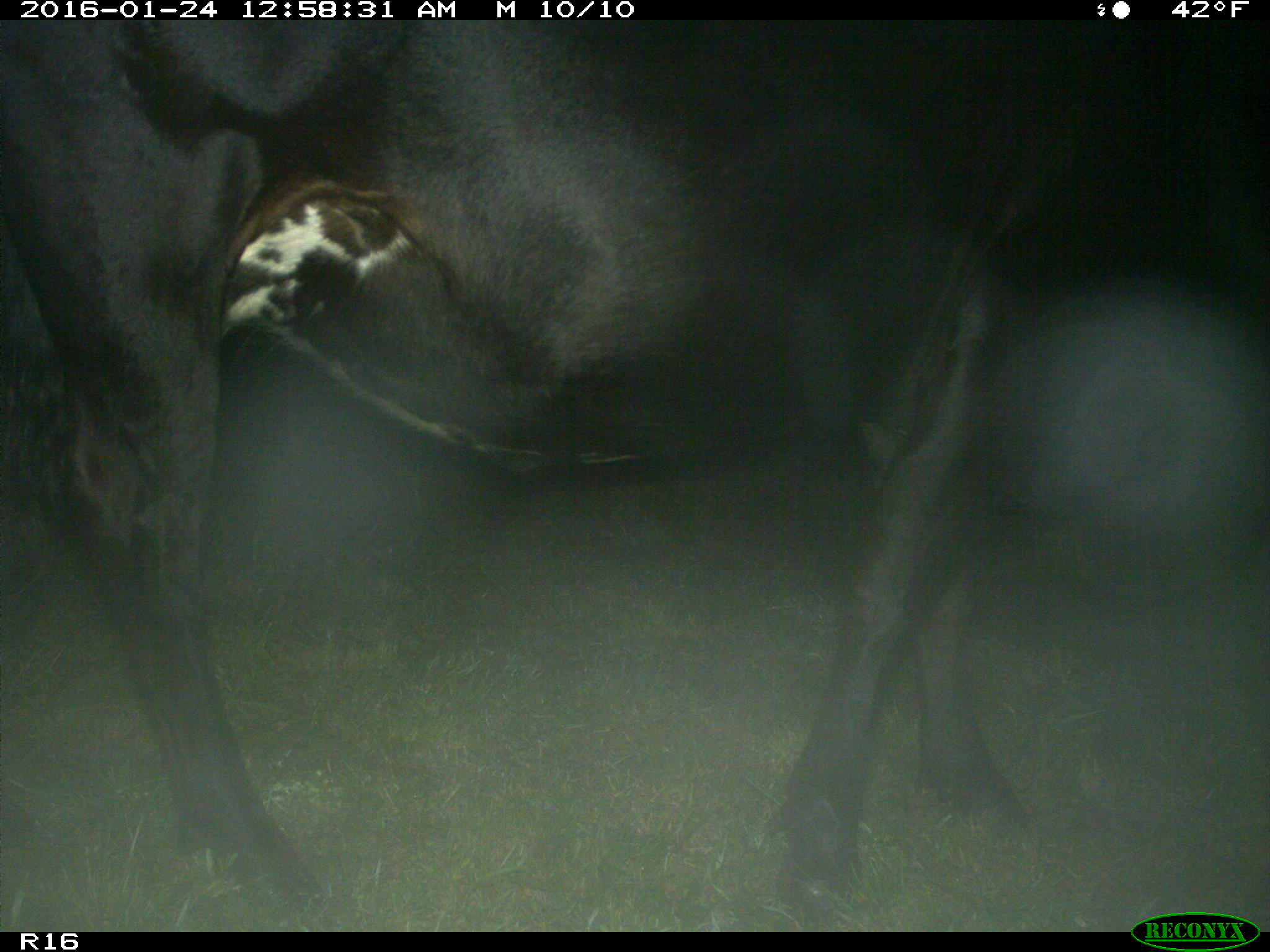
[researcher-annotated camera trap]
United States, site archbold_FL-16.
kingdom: Animalia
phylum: Chordata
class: Mammalia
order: Artiodactyla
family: Bovidae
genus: Bos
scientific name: Bos taurus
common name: domestic cow